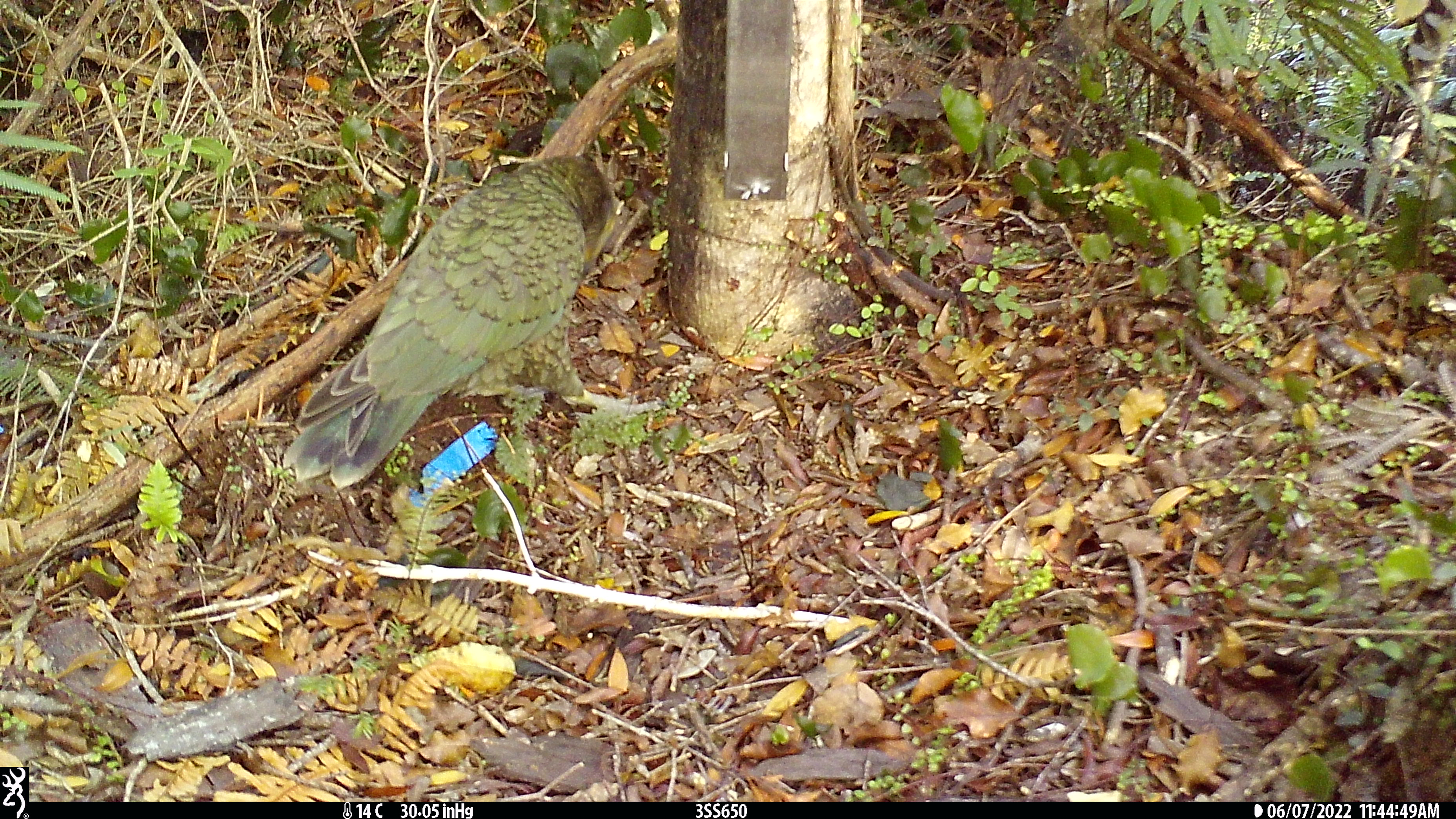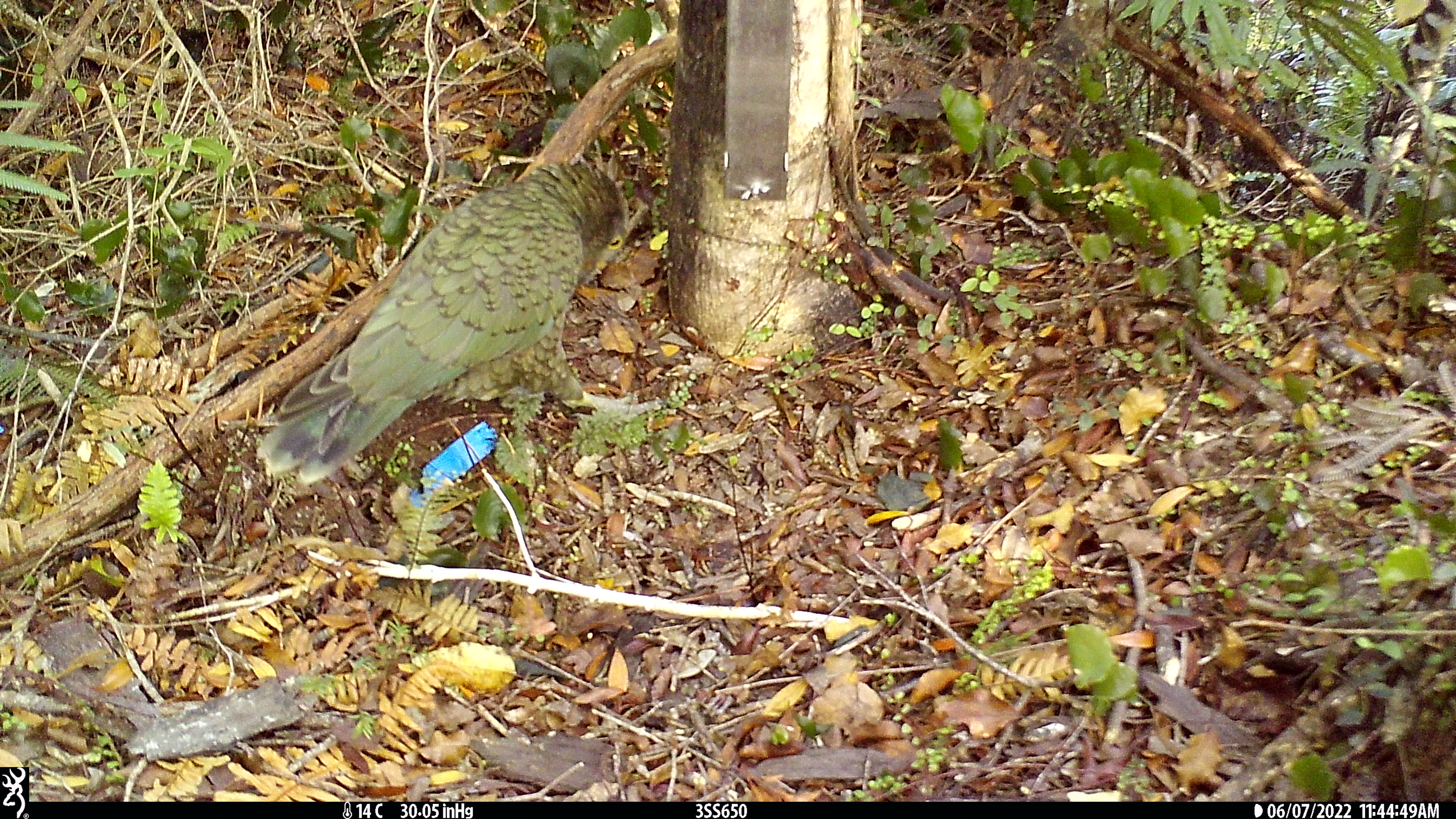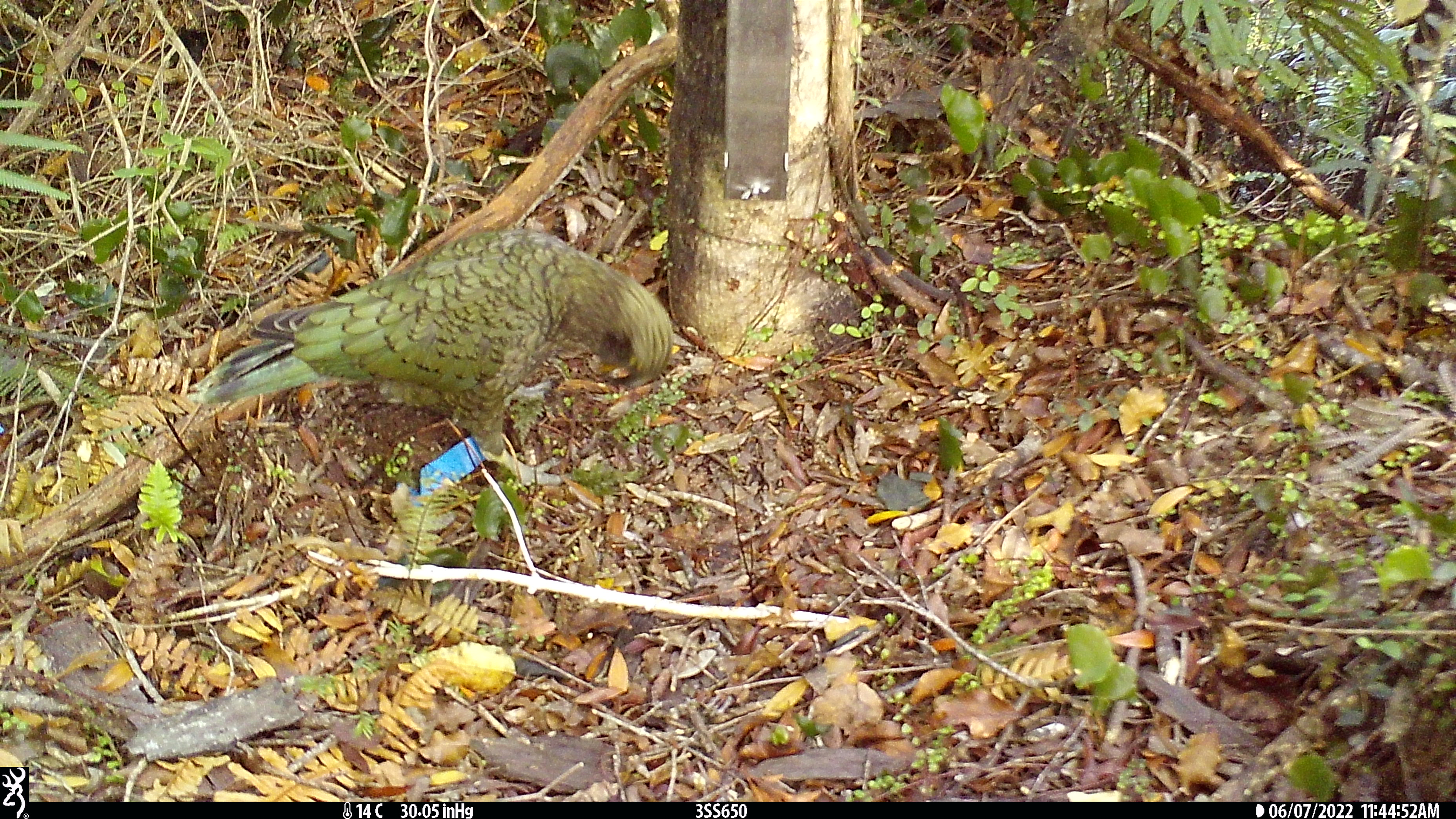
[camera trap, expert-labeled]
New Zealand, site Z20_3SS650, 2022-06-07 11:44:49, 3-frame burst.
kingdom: Animalia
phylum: Chordata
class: Aves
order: Psittaciformes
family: Strigopidae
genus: Nestor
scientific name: Nestor notabilis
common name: kea